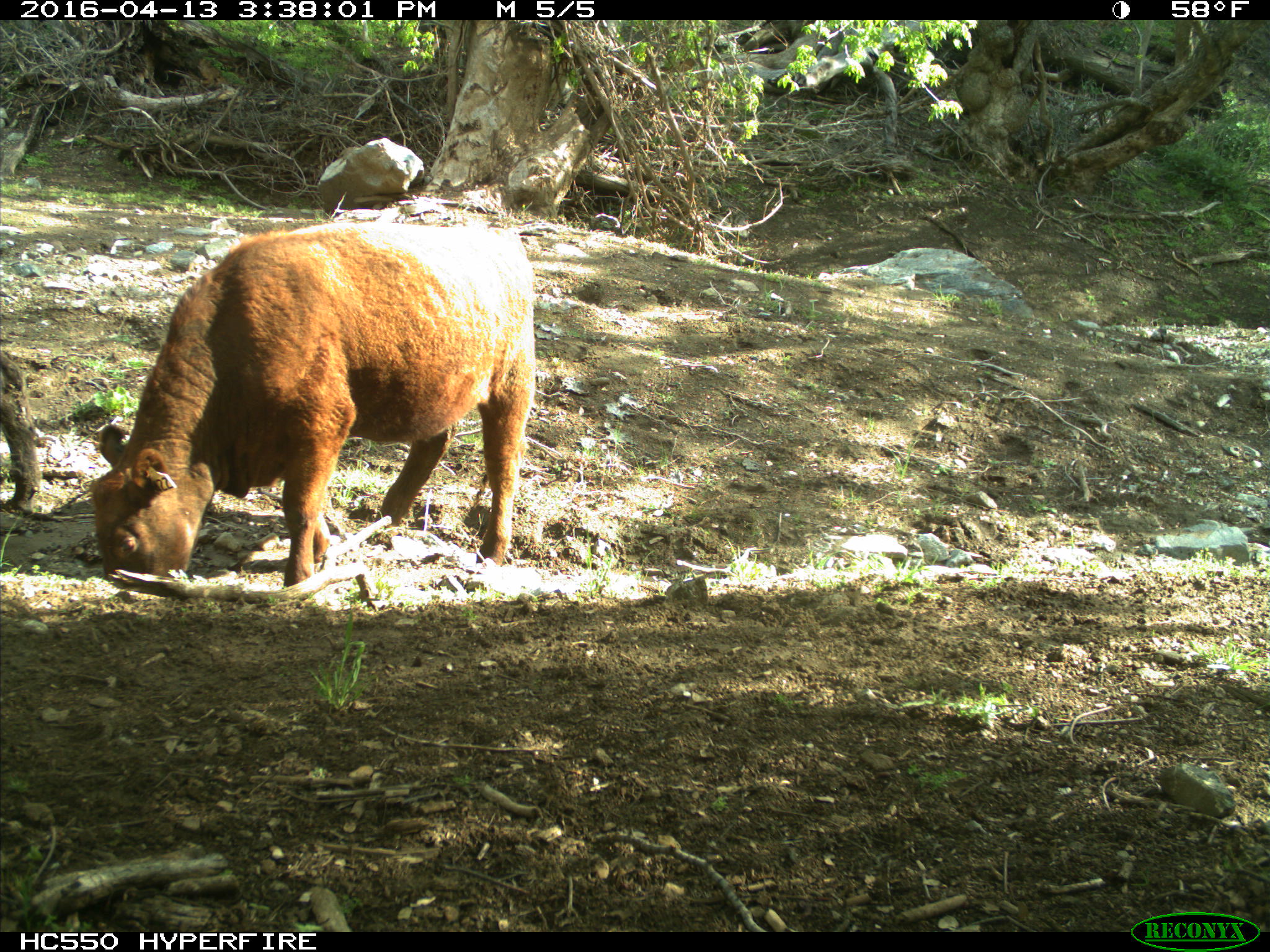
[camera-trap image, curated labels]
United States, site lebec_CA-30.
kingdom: Animalia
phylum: Chordata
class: Mammalia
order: Artiodactyla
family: Bovidae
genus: Bos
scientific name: Bos taurus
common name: domestic cow